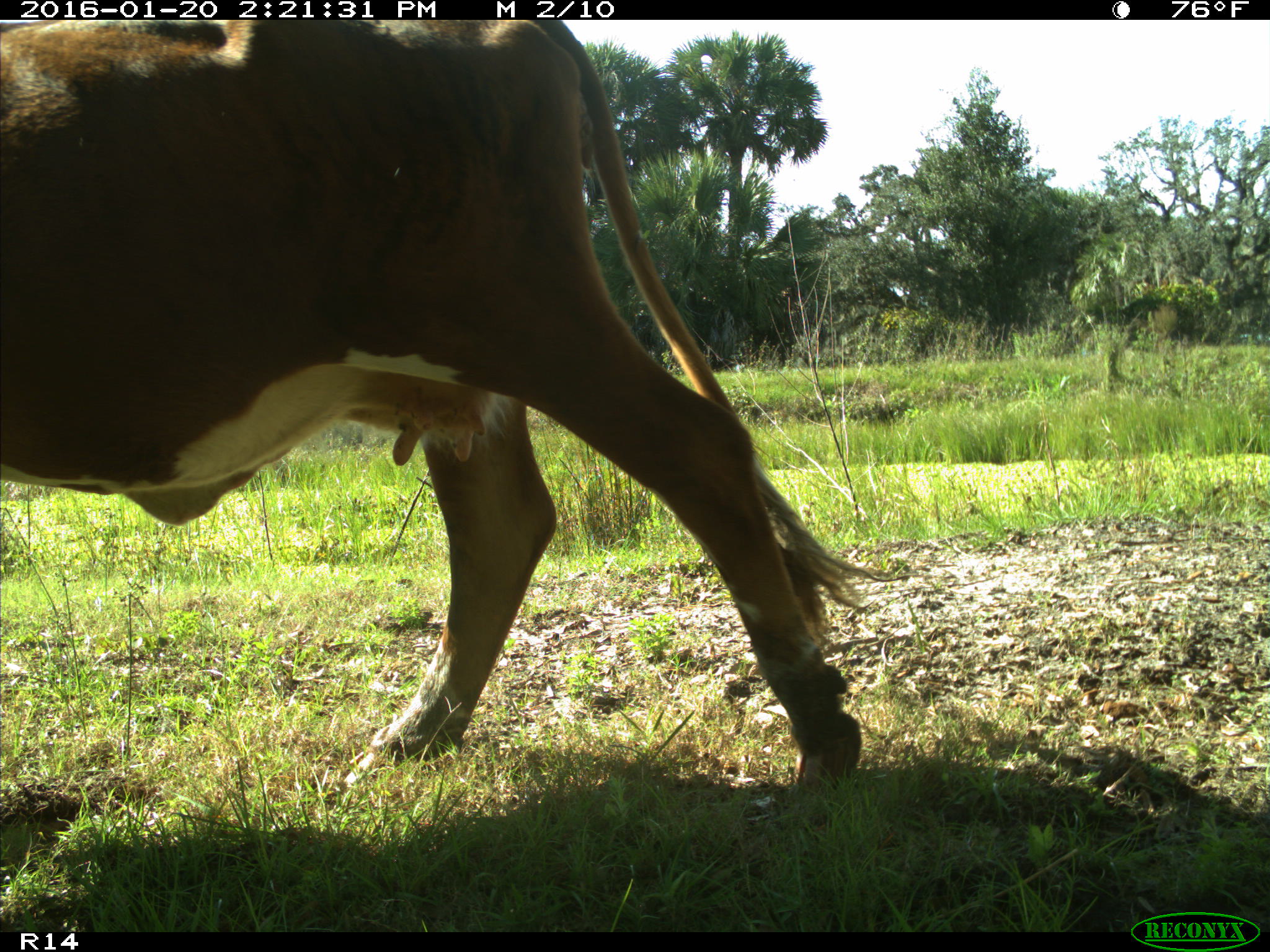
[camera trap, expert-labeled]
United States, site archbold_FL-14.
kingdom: Animalia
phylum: Chordata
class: Mammalia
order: Artiodactyla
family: Bovidae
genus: Bos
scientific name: Bos taurus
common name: domestic cow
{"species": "Bos taurus (domestic cow)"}